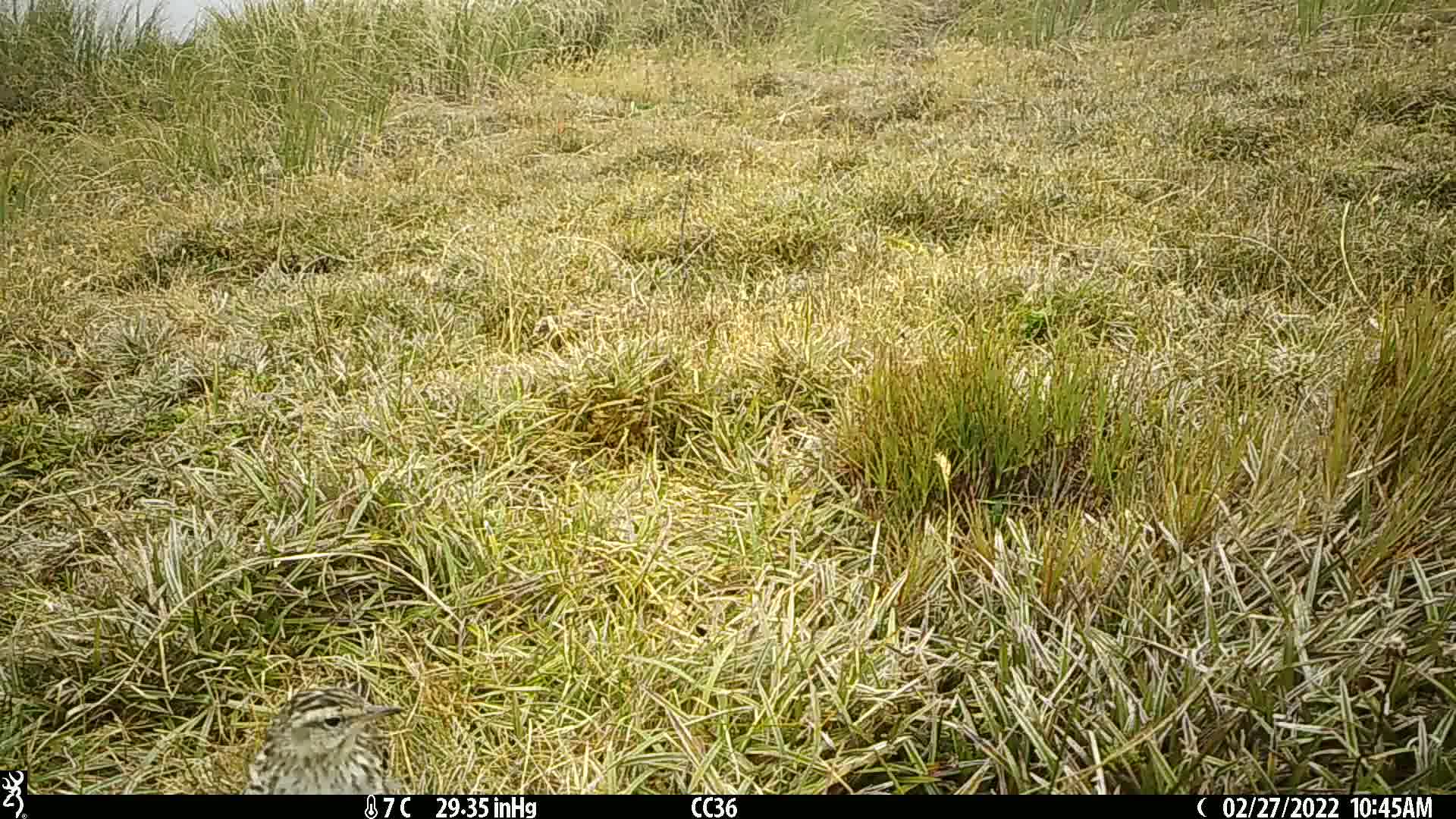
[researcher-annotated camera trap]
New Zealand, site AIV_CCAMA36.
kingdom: Animalia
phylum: Chordata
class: Aves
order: Passeriformes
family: Motacillidae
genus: Anthus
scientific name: Anthus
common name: pipit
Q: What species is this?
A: Pipit (Anthus).